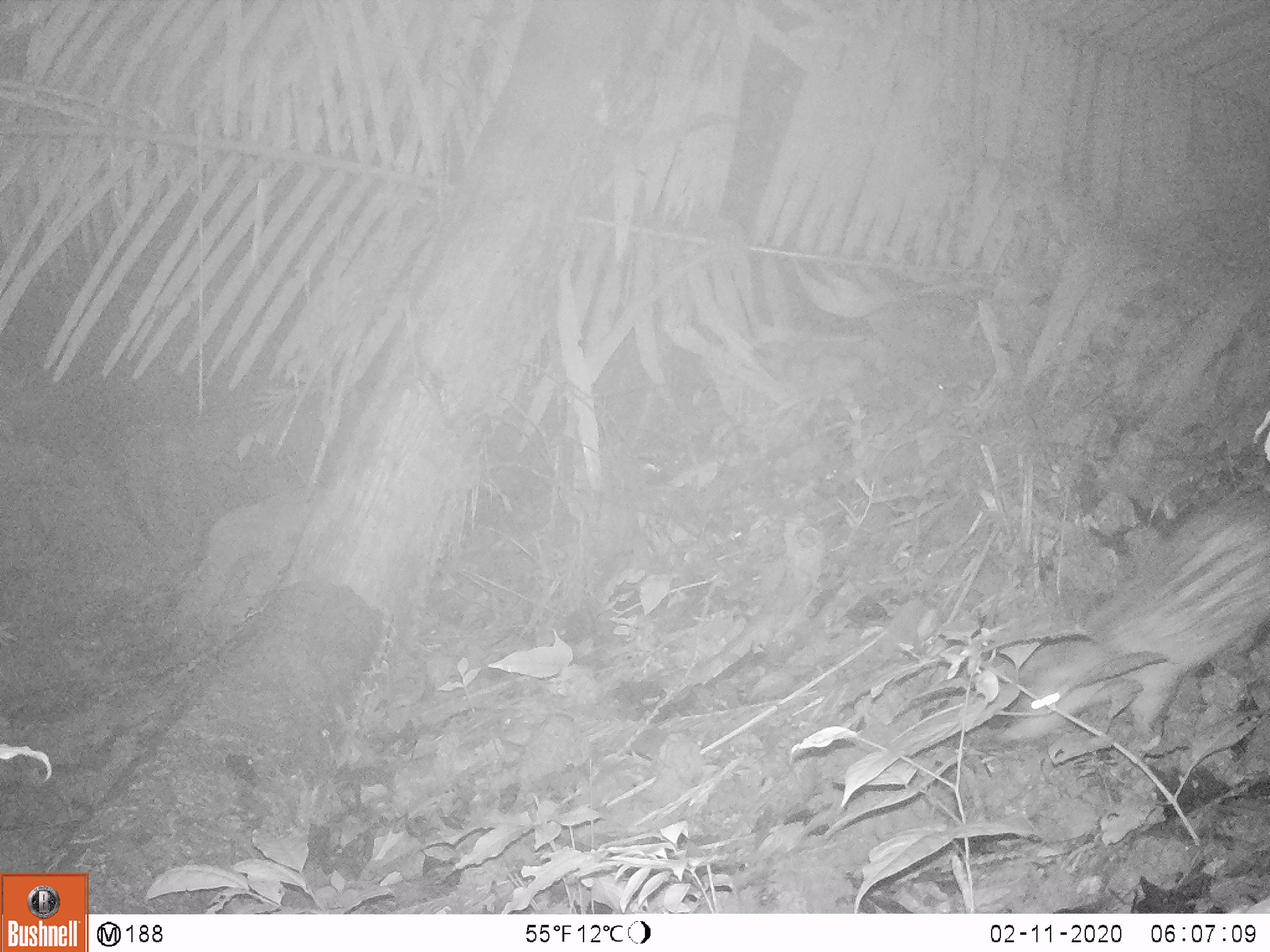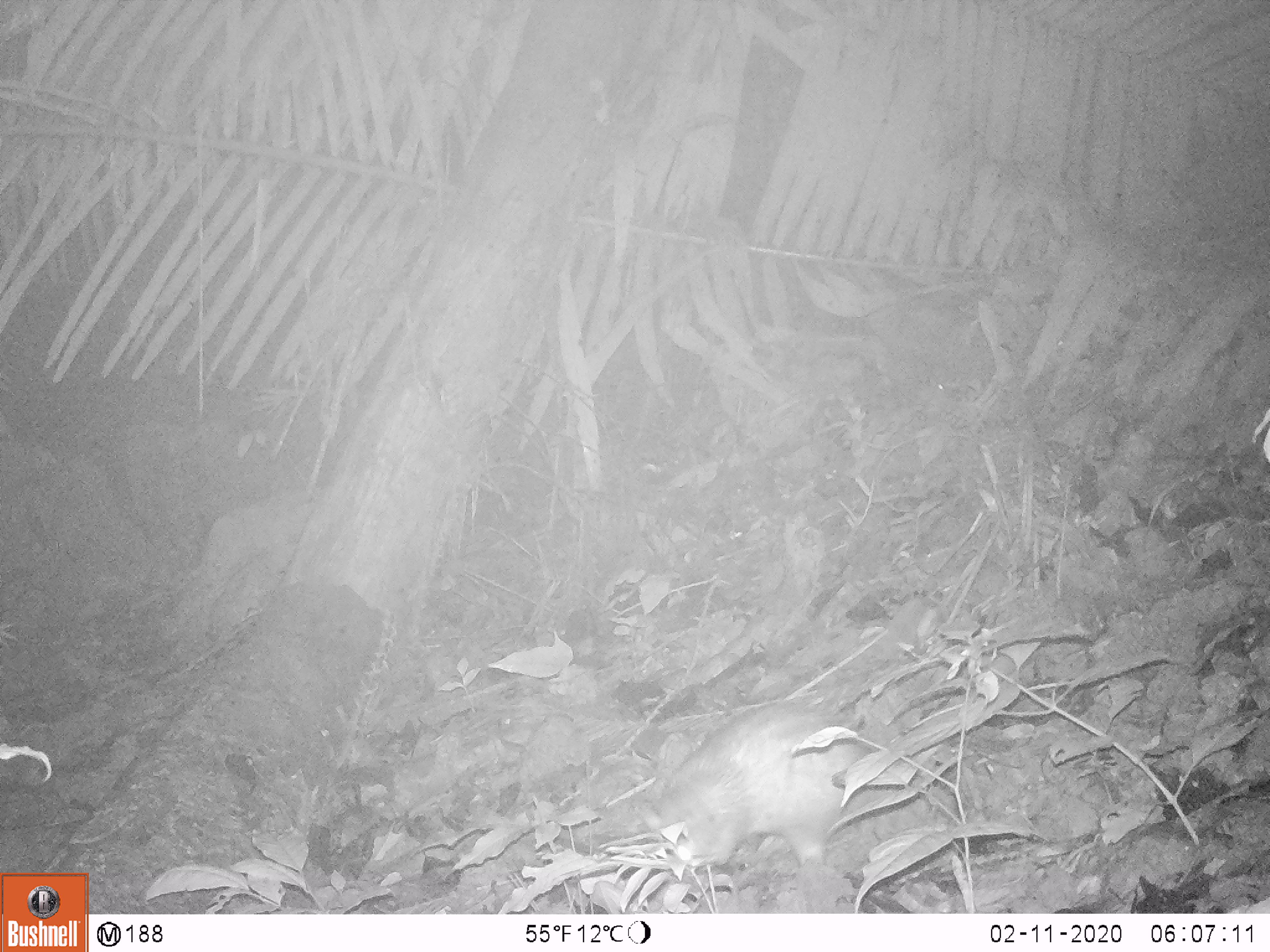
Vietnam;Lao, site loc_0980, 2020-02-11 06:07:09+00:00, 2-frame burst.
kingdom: Animalia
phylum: Chordata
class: Mammalia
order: Rodentia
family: Hystricidae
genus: Atherurus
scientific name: Atherurus macrourus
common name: asiatic brush-tailed porcupine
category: asiatic brush tailed porcupine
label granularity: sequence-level